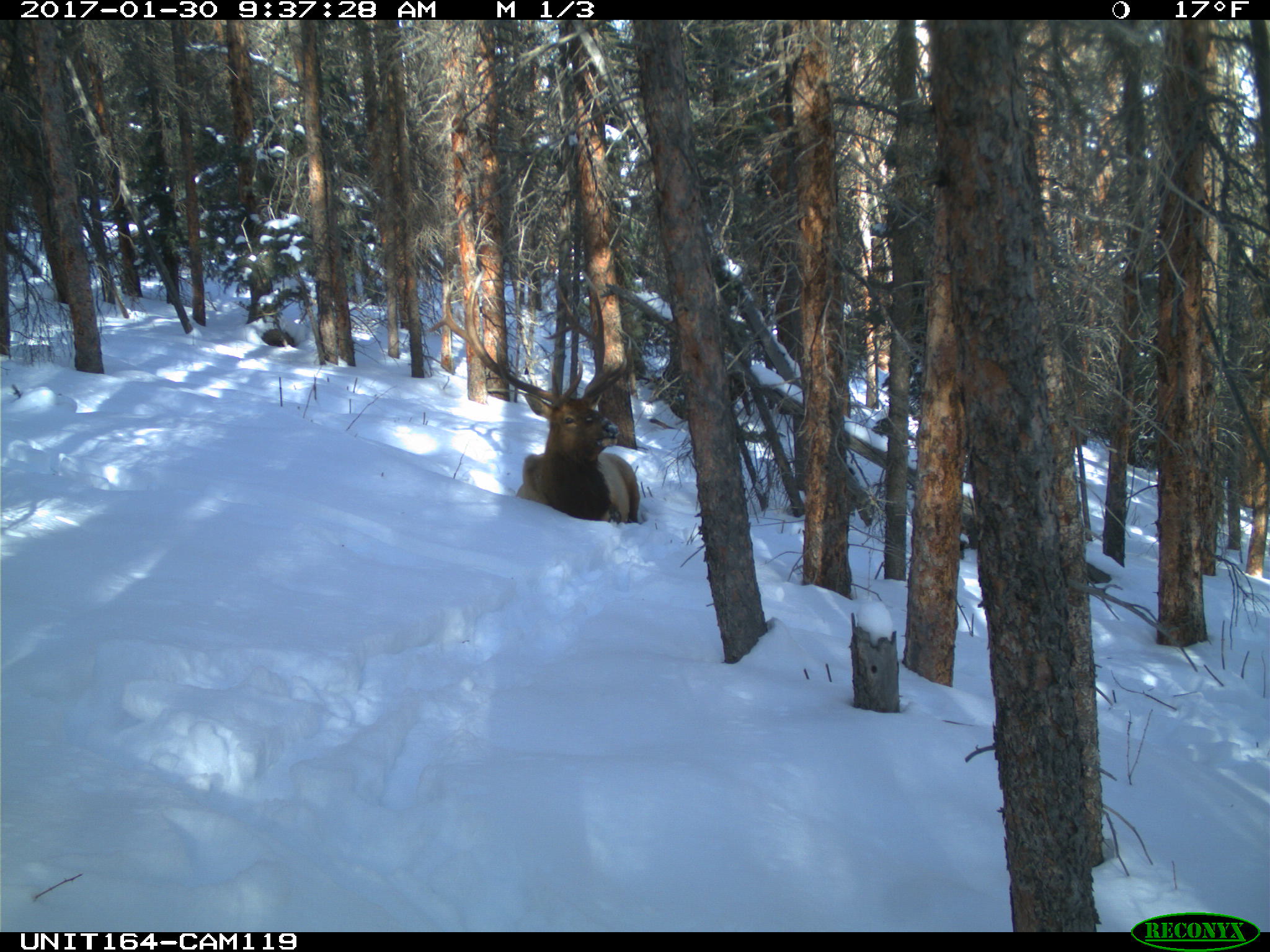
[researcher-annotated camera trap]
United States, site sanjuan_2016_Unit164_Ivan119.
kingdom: Animalia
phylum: Chordata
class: Mammalia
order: Artiodactyla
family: Cervidae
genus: Cervus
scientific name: Cervus elaphus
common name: red deer